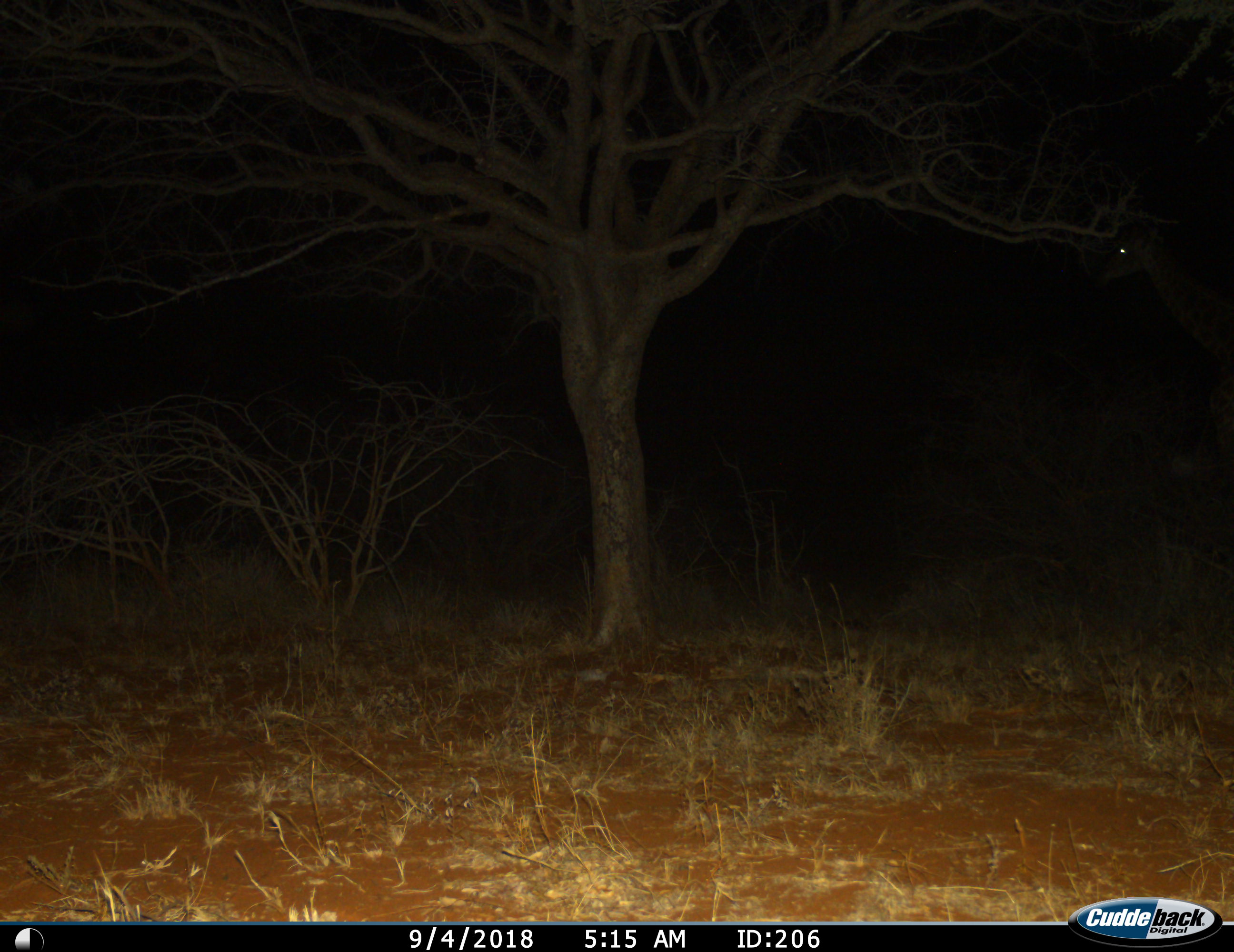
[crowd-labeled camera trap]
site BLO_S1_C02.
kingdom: Animalia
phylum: Chordata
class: Mammalia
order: Artiodactyla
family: Giraffidae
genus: Giraffa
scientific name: Giraffa camelopardalis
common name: giraffe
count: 1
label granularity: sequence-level